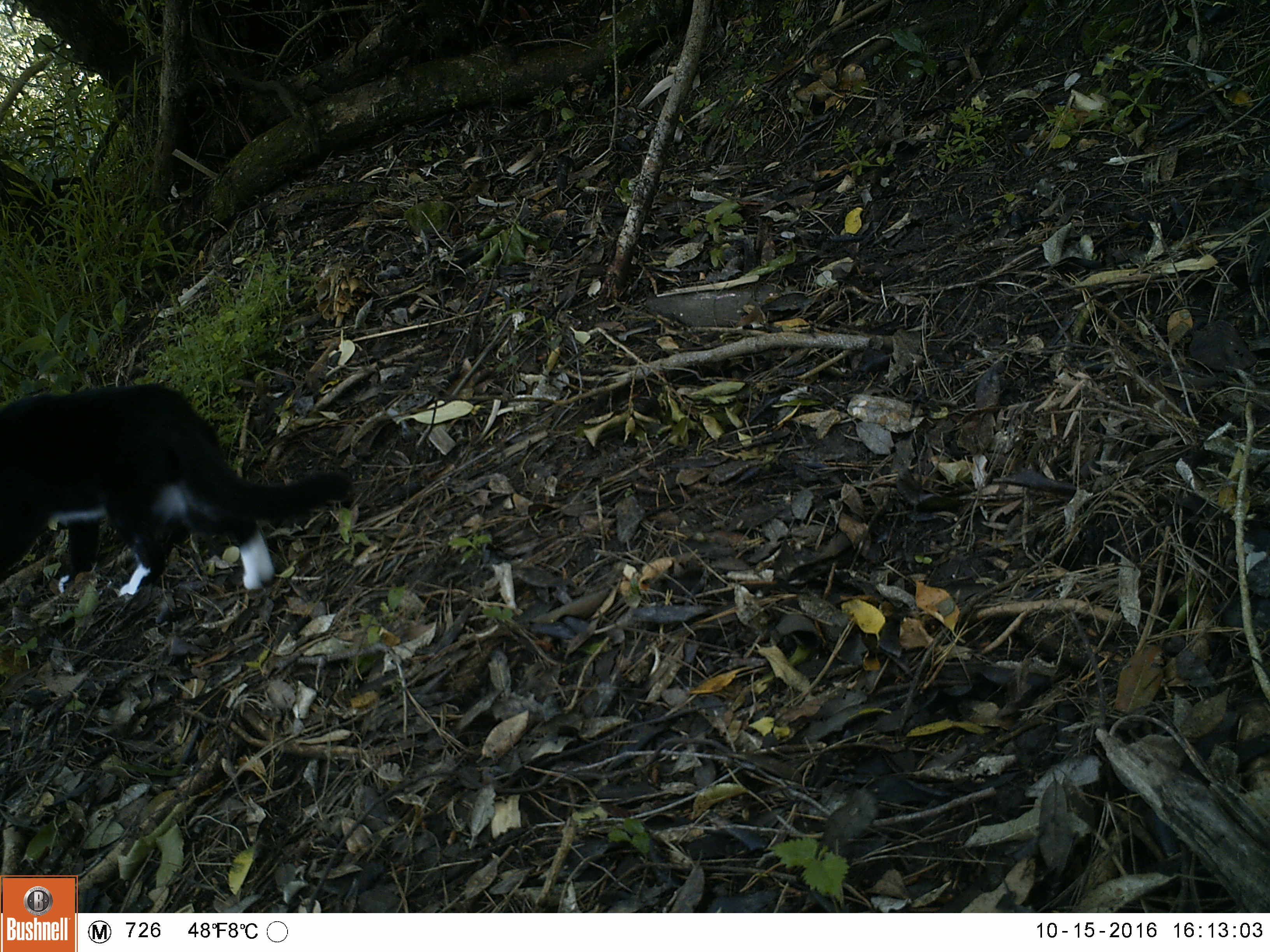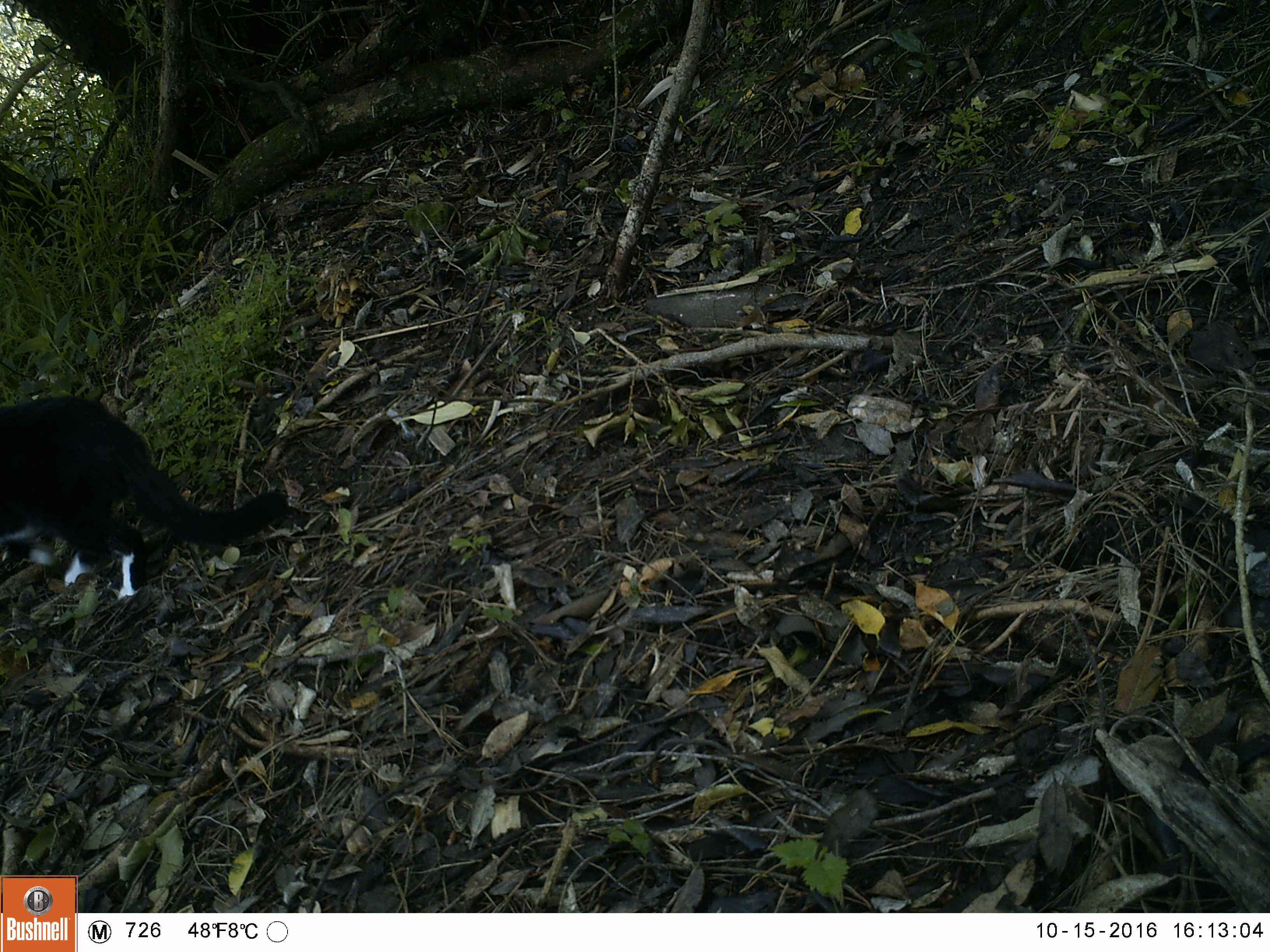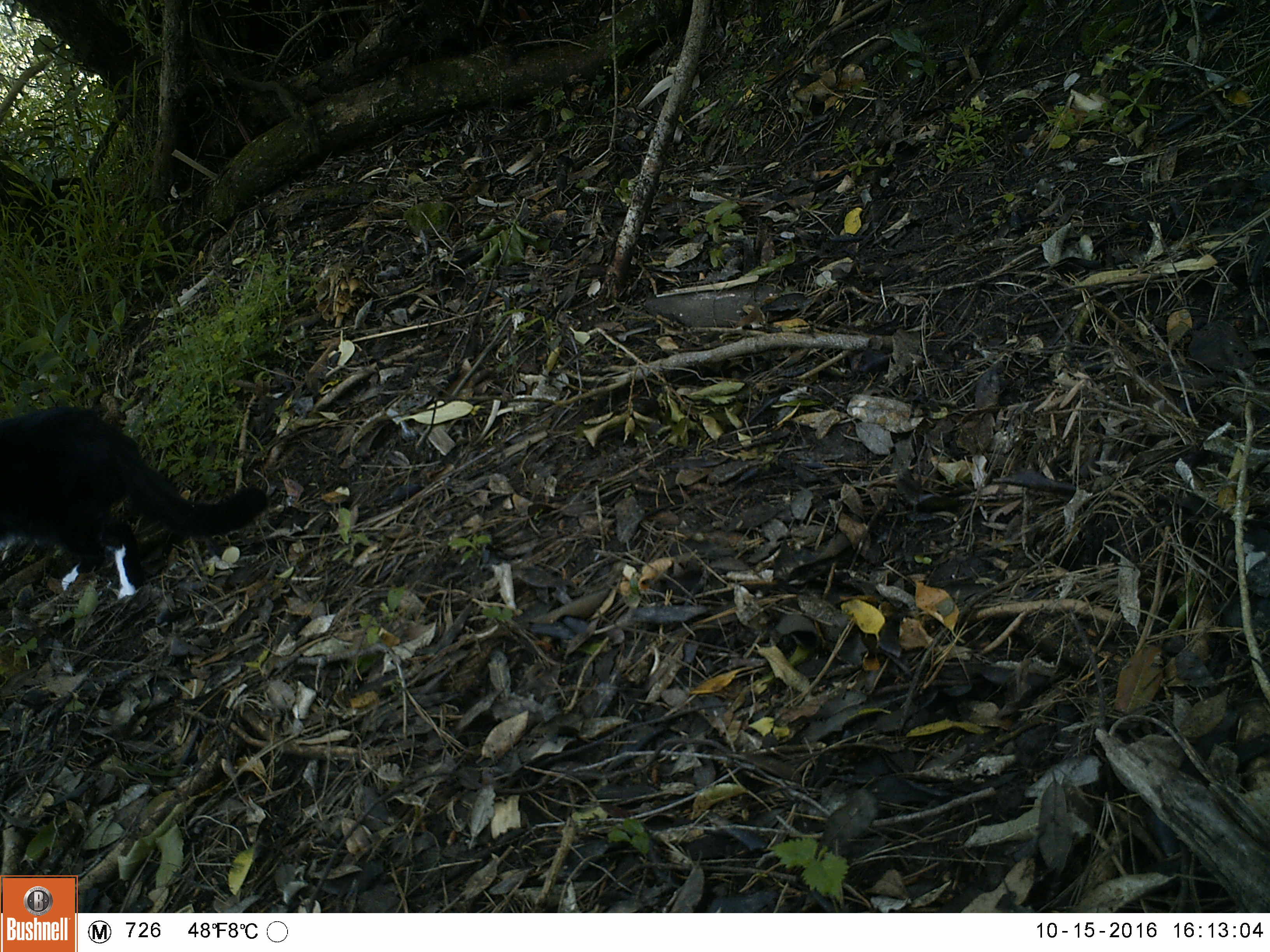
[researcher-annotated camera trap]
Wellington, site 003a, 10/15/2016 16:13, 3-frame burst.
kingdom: Animalia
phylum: Chordata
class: Mammalia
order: Carnivora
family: Felidae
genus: Felis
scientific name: Felis catus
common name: cat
Cat (Felis catus).